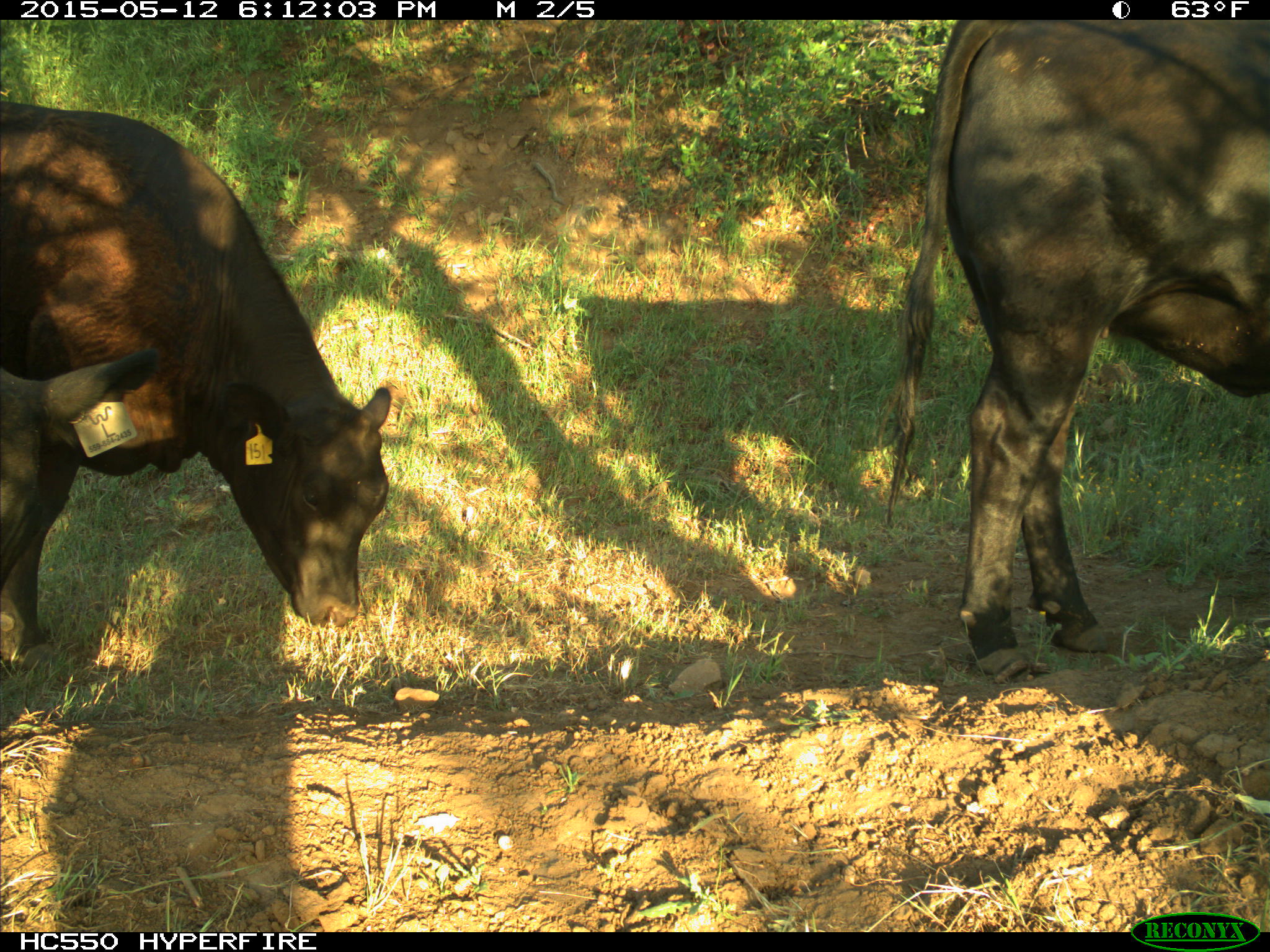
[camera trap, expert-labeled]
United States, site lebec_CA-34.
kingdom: Animalia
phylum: Chordata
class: Mammalia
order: Artiodactyla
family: Bovidae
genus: Bos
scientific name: Bos taurus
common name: domestic cow